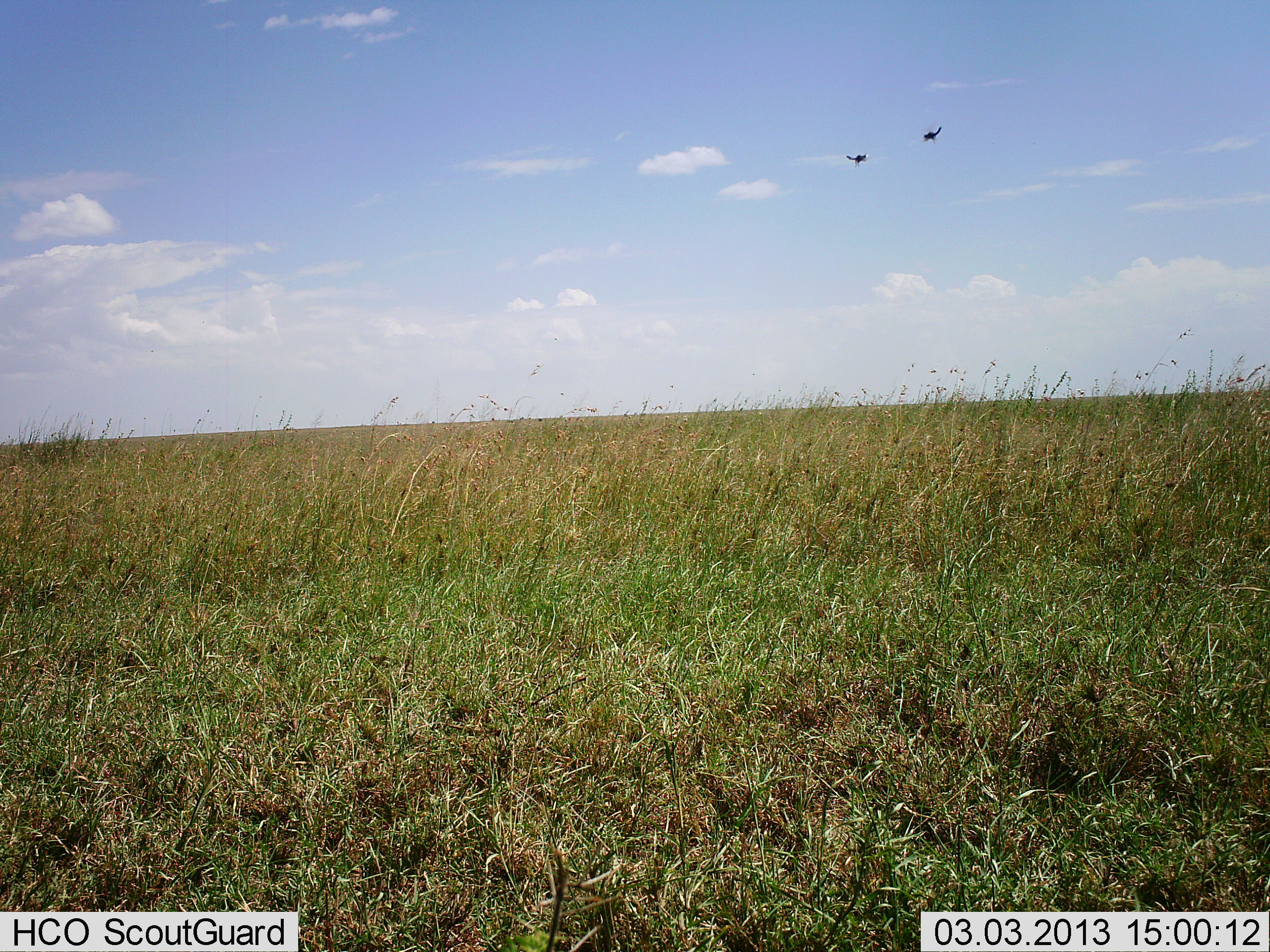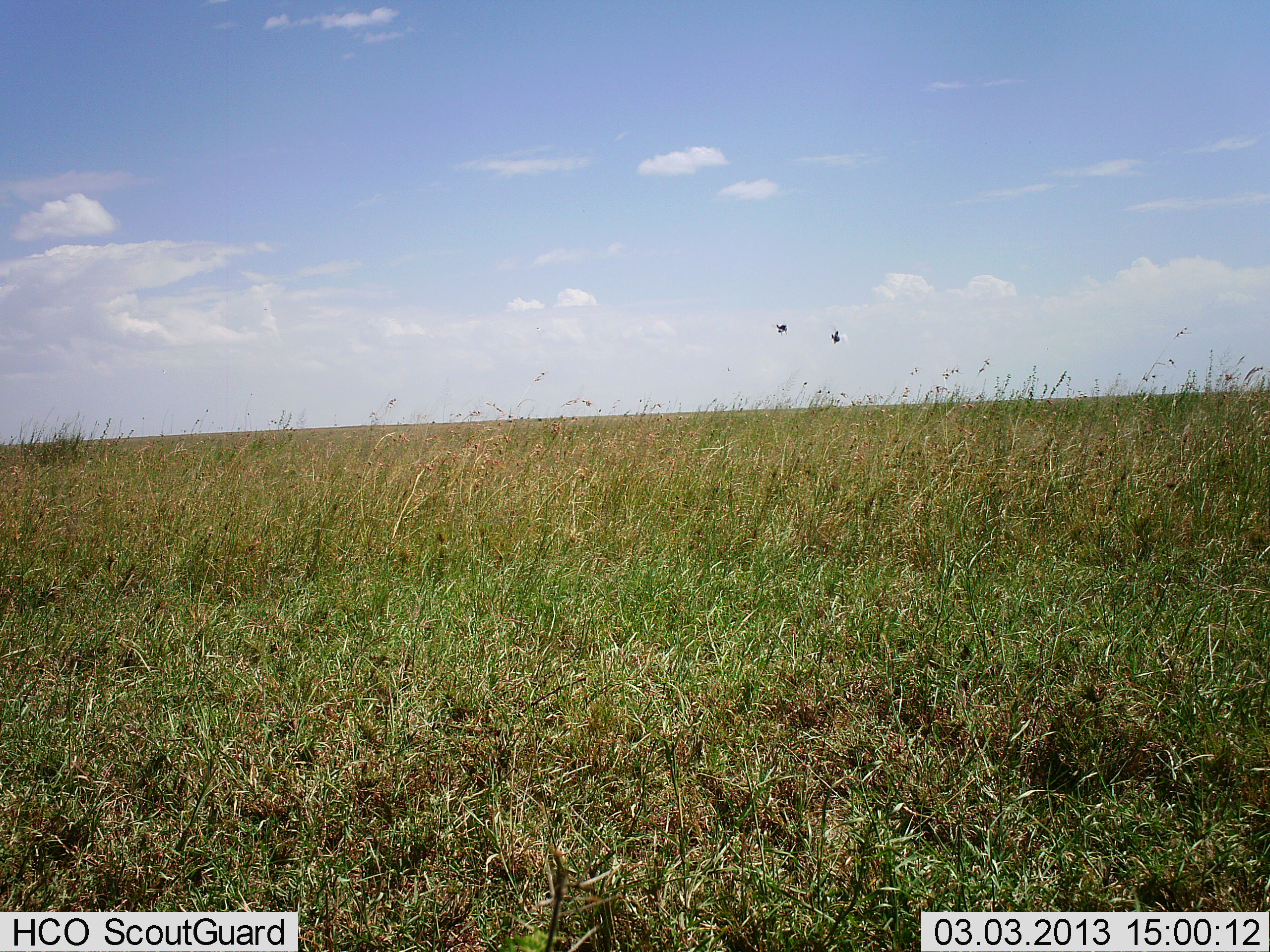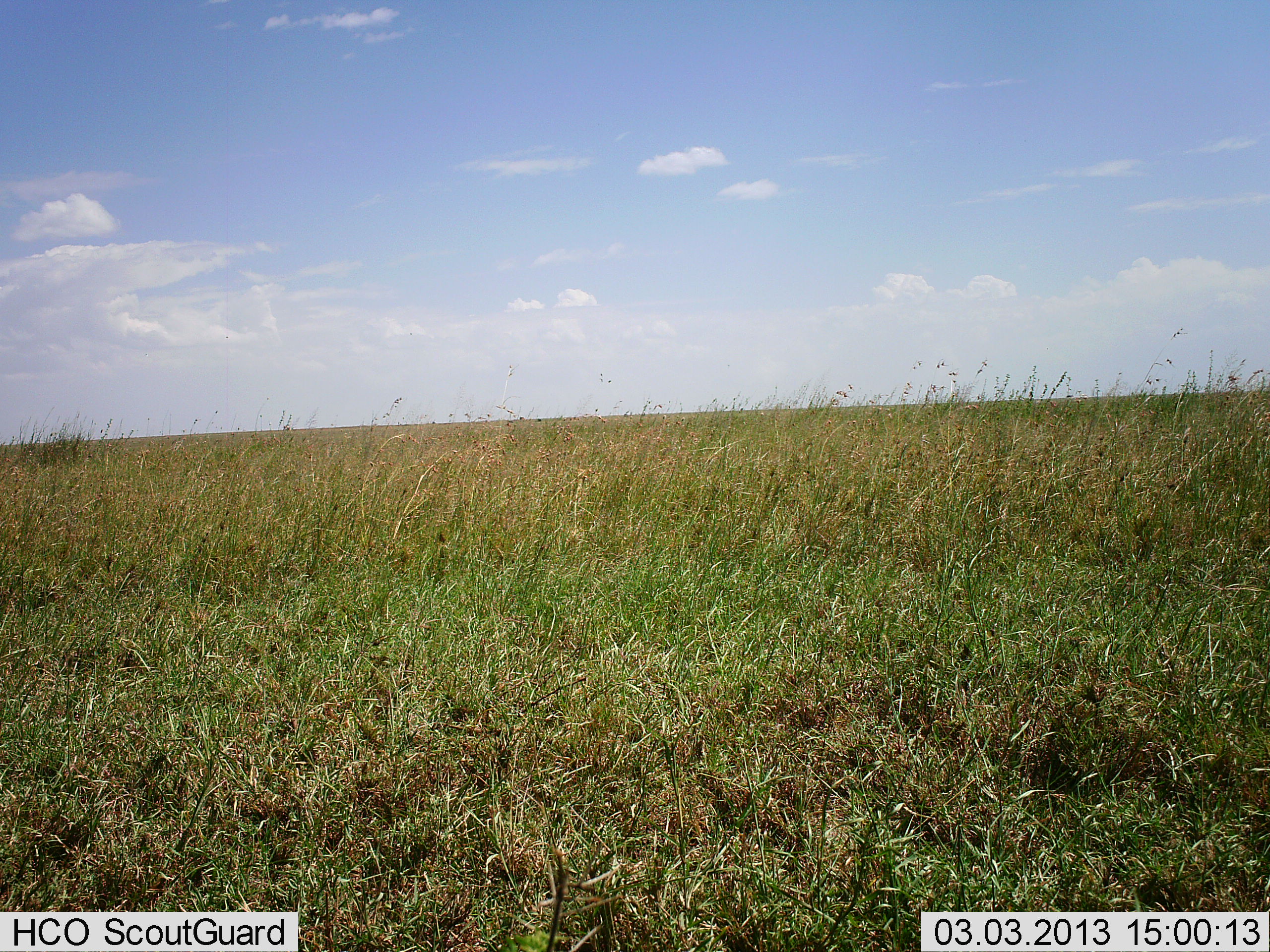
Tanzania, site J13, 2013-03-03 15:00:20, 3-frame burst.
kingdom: Animalia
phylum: Chordata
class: Aves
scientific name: Aves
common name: bird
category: otherbird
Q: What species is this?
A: Otherbird (bird) (Aves).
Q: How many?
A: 2.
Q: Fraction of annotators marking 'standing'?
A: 0%.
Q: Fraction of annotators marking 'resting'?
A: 0%.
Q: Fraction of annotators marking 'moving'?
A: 96%.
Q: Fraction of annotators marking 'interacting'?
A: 4%.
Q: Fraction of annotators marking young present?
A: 0%.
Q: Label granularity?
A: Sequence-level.